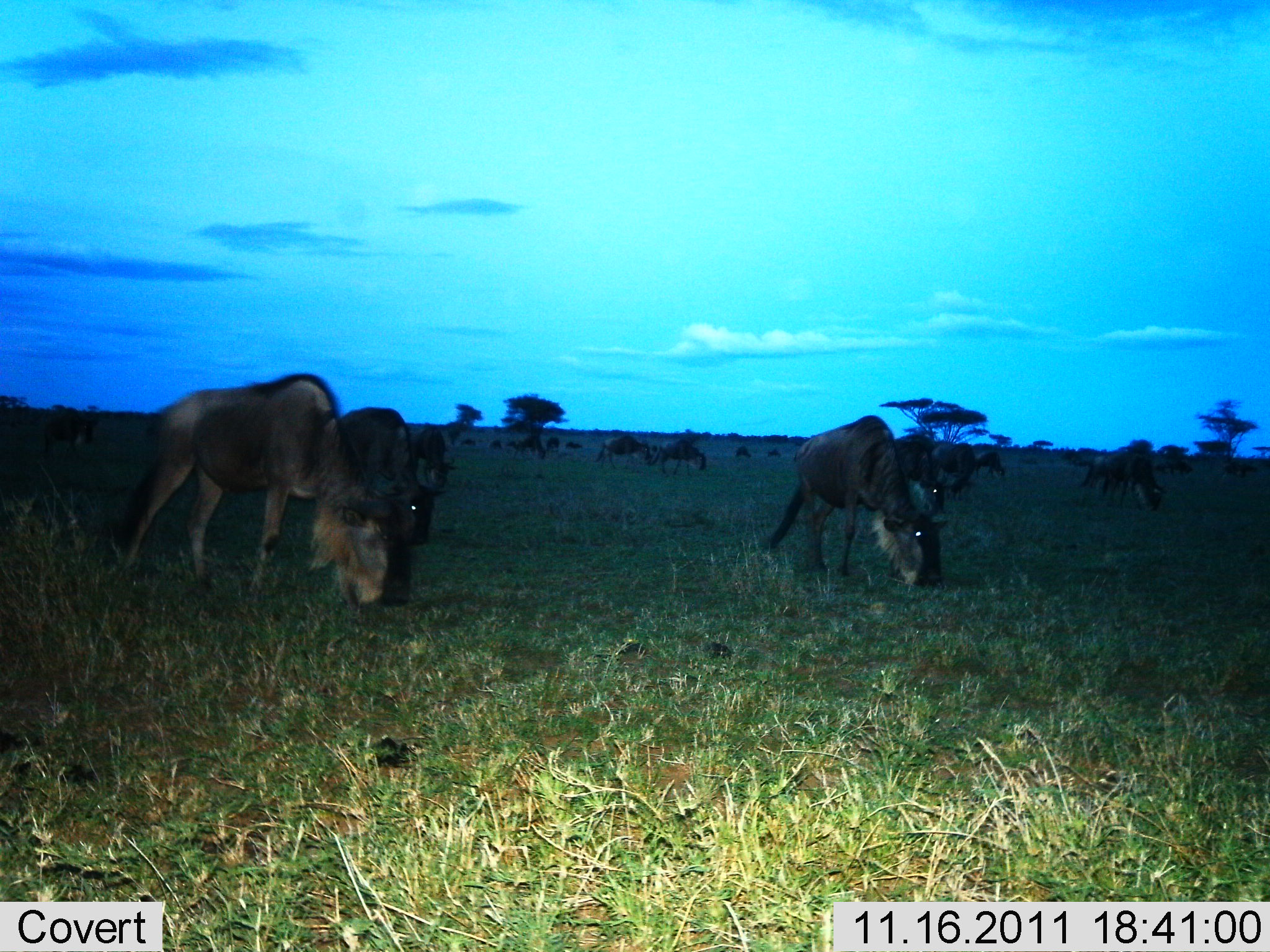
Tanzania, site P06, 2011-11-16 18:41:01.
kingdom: Animalia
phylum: Chordata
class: Mammalia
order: Artiodactyla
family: Bovidae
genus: Connochaetes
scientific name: Connochaetes taurinus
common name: blue wildebeest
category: wildebeest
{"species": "wildebeest (blue wildebeest) (Connochaetes taurinus)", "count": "11-50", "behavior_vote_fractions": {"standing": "14%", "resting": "7%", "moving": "7%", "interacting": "7%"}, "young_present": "0%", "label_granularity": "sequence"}